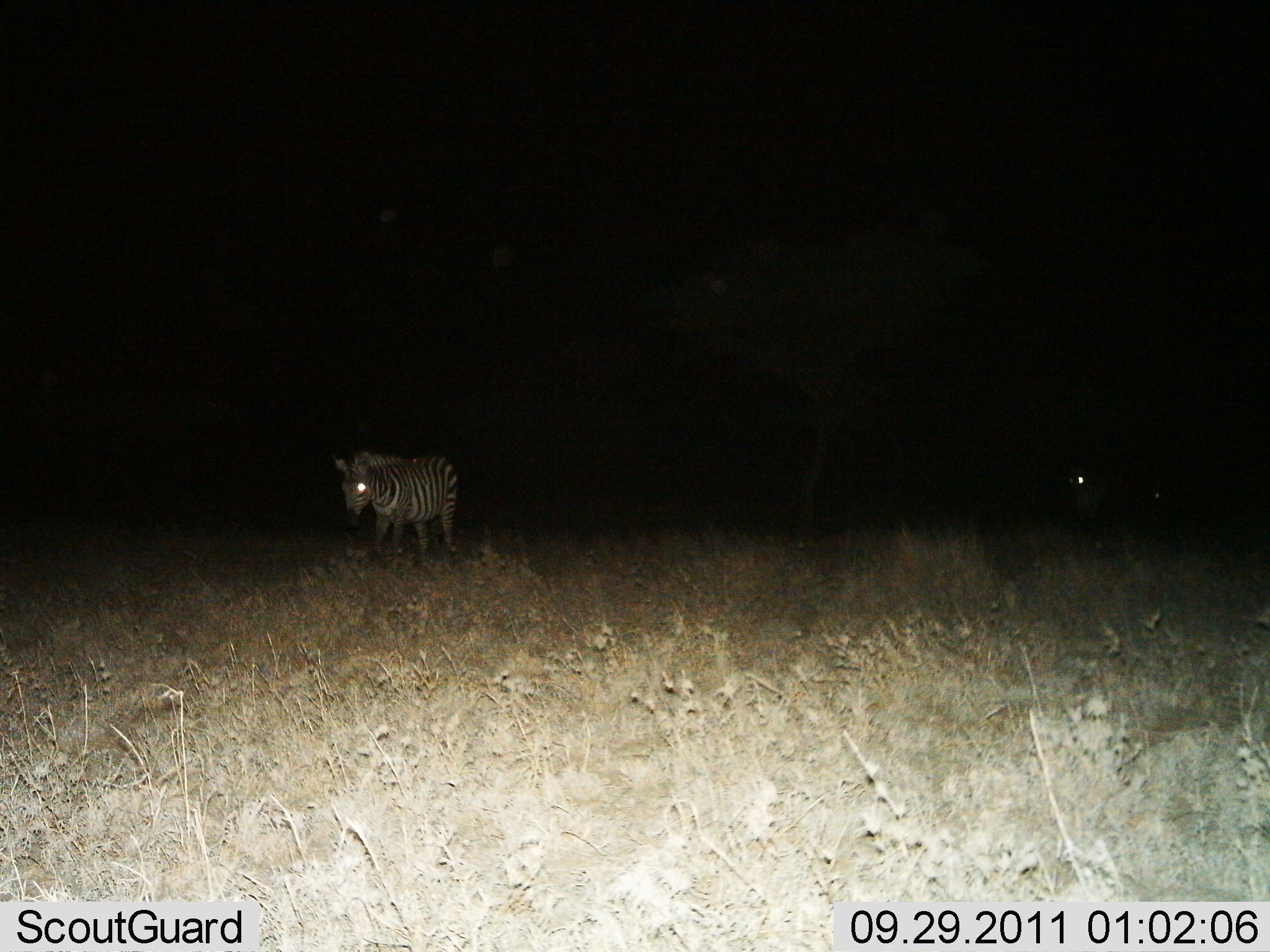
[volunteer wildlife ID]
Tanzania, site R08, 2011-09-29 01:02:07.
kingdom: Animalia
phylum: Chordata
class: Mammalia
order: Perissodactyla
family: Equidae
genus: Equus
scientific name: Equus quagga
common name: plains zebra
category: zebra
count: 1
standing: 60%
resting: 0%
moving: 40%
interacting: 0%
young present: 0%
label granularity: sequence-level